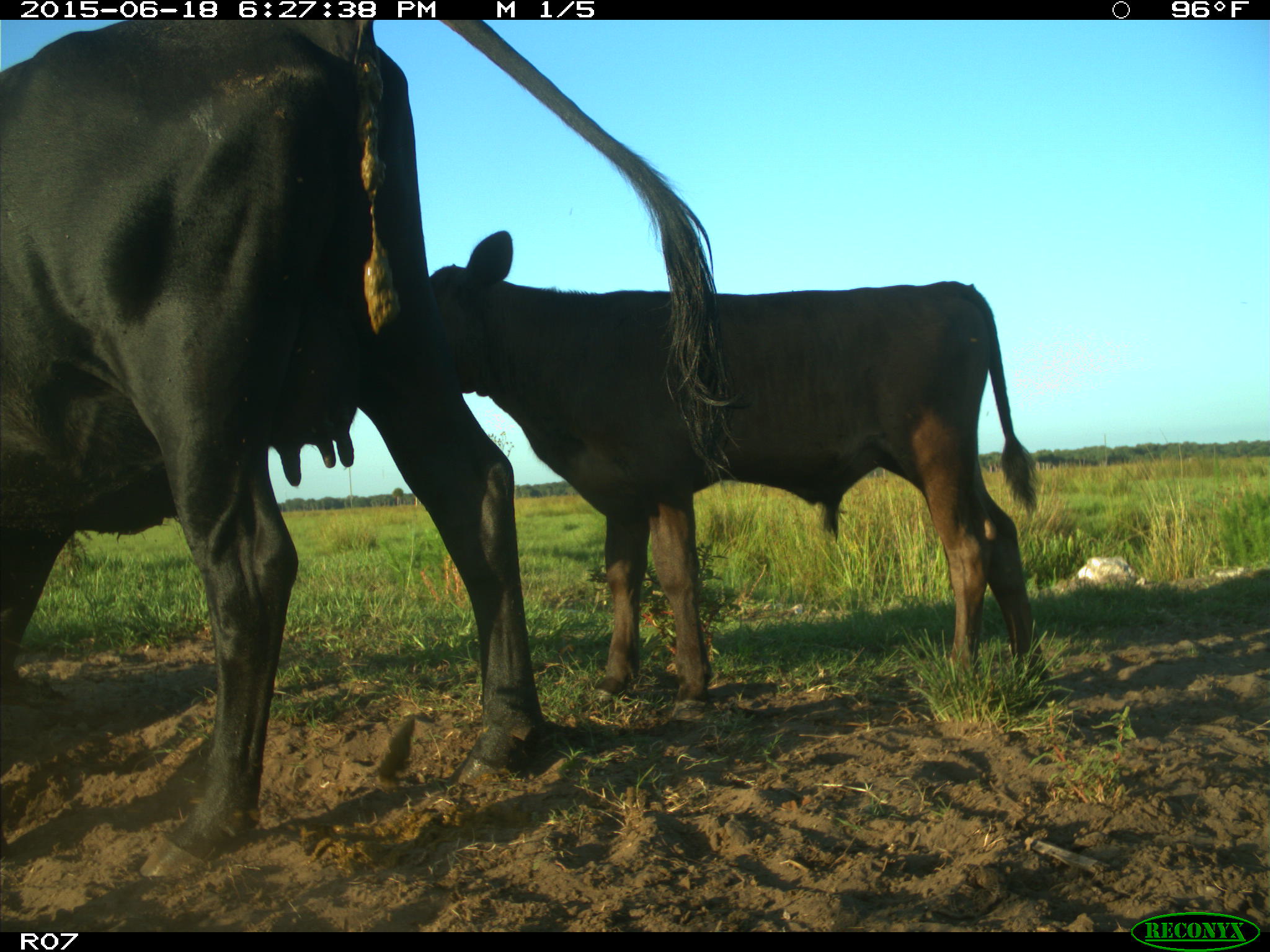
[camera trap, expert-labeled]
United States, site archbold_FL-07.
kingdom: Animalia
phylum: Chordata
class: Mammalia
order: Artiodactyla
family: Bovidae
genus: Bos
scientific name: Bos taurus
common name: domestic cow